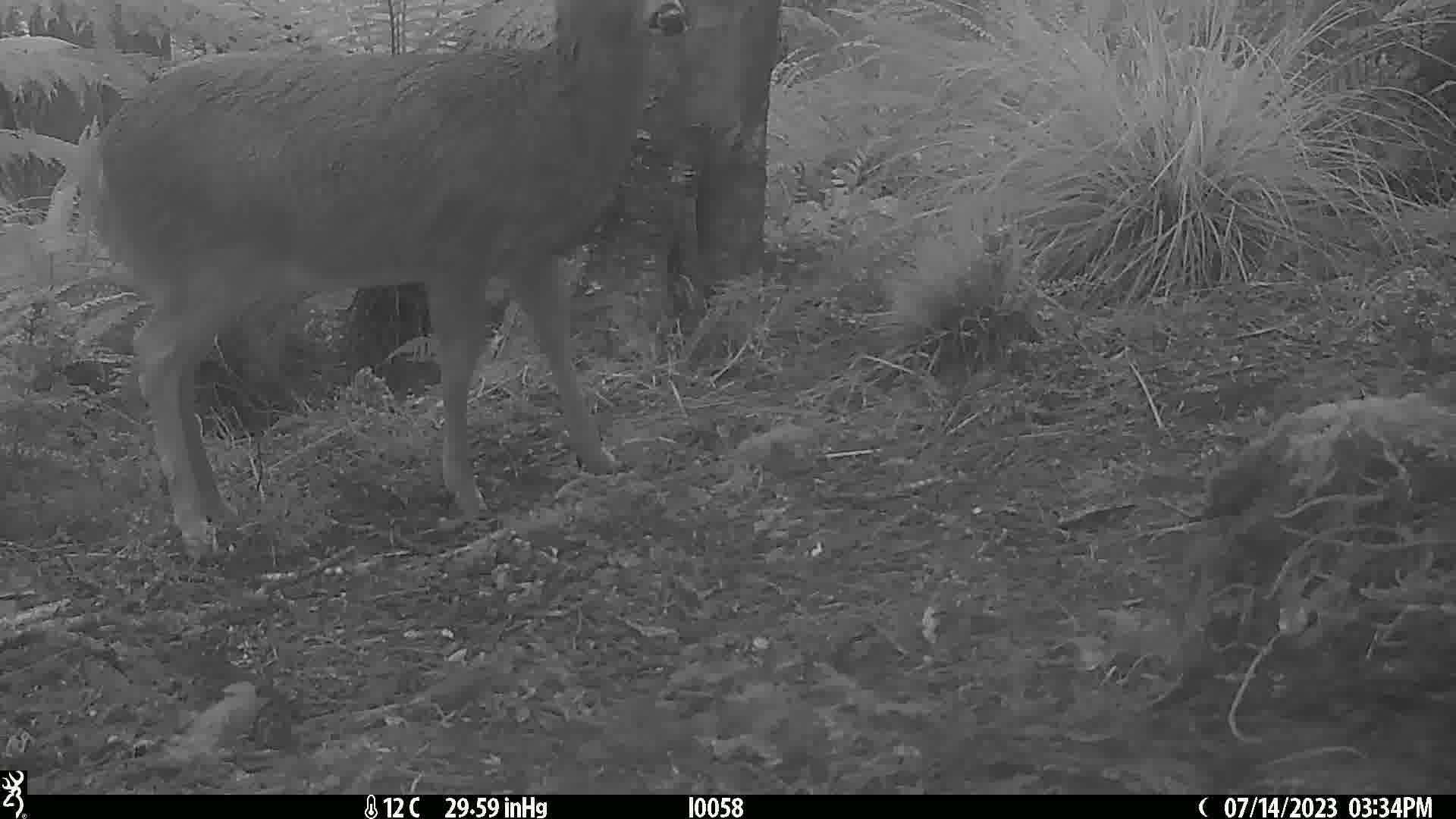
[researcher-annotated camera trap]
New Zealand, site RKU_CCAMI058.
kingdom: Animalia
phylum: Chordata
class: Mammalia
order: Artiodactyla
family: Cervidae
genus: Odocoileus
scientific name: Odocoileus virginianus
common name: white-tailed deer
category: white tailed deer